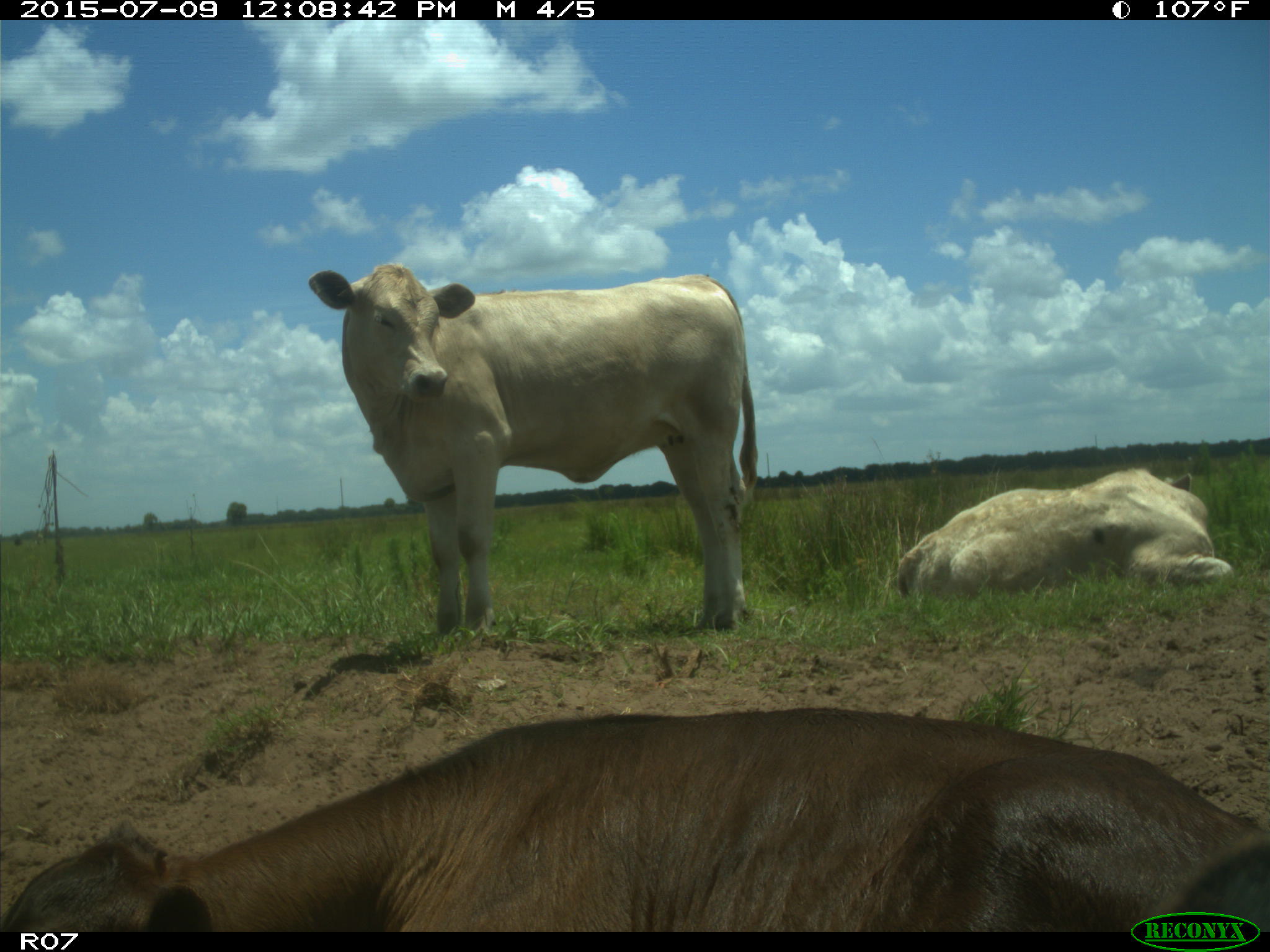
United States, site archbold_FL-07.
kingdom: Animalia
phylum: Chordata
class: Mammalia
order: Artiodactyla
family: Bovidae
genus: Bos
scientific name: Bos taurus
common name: domestic cow